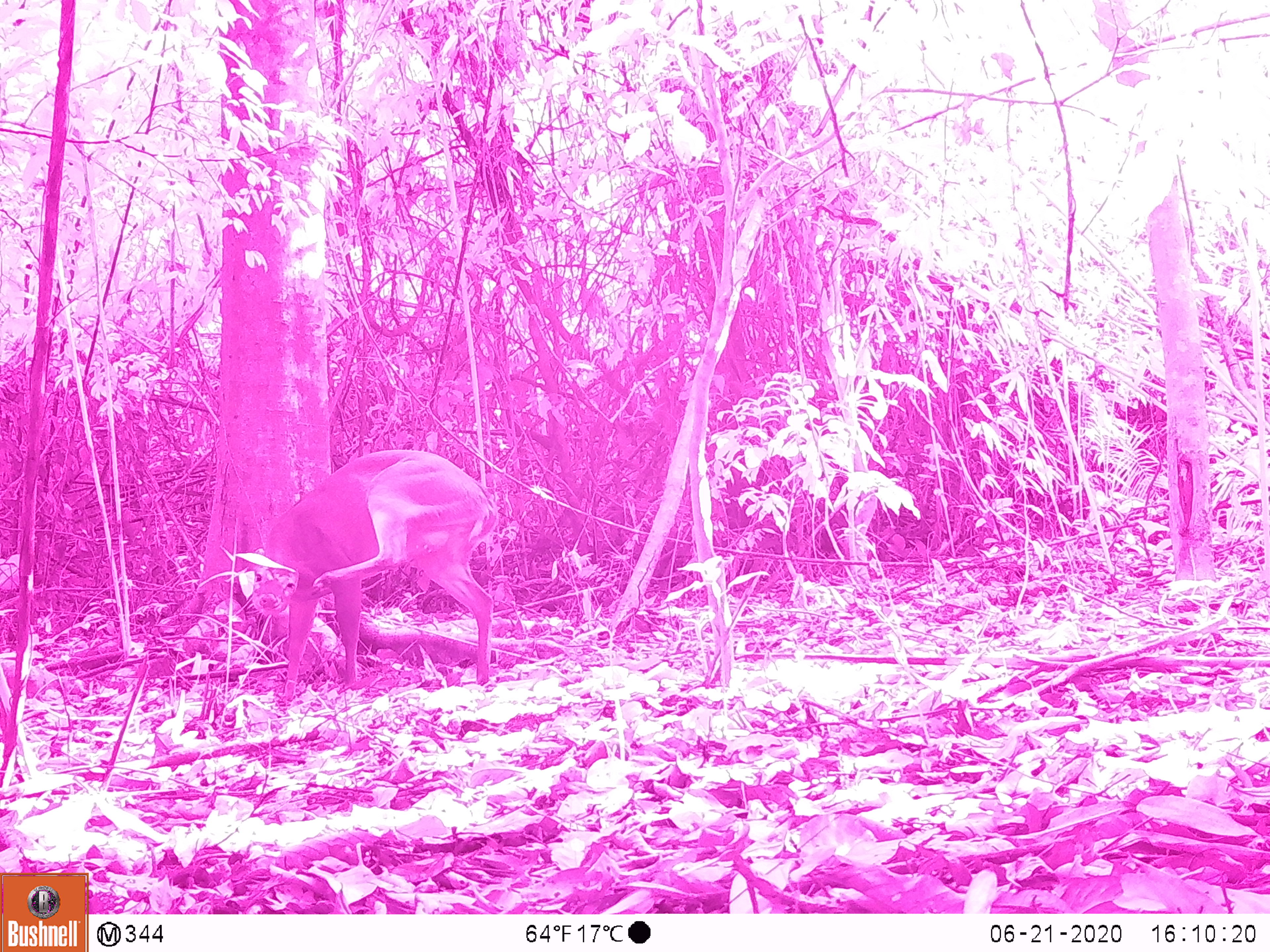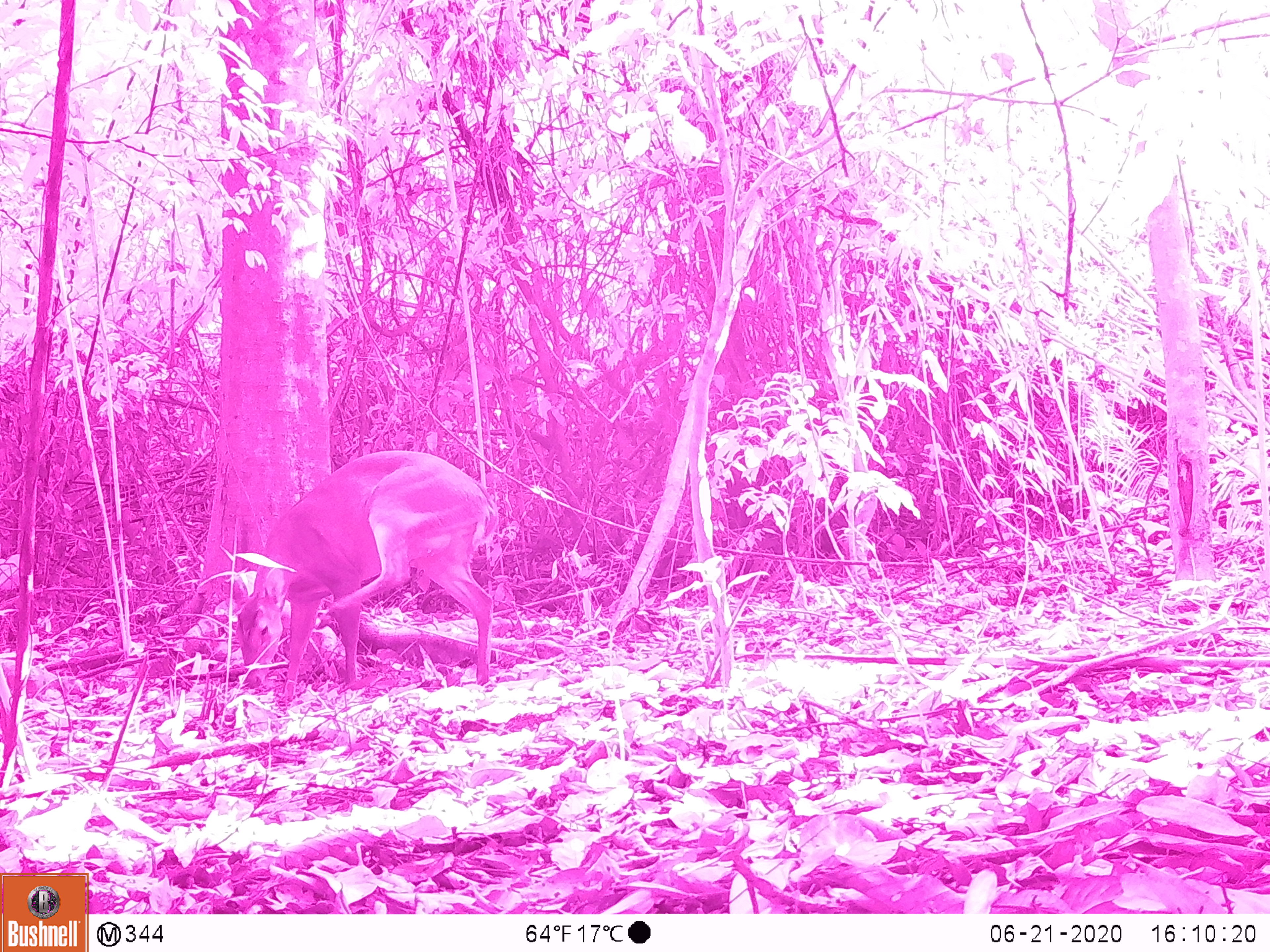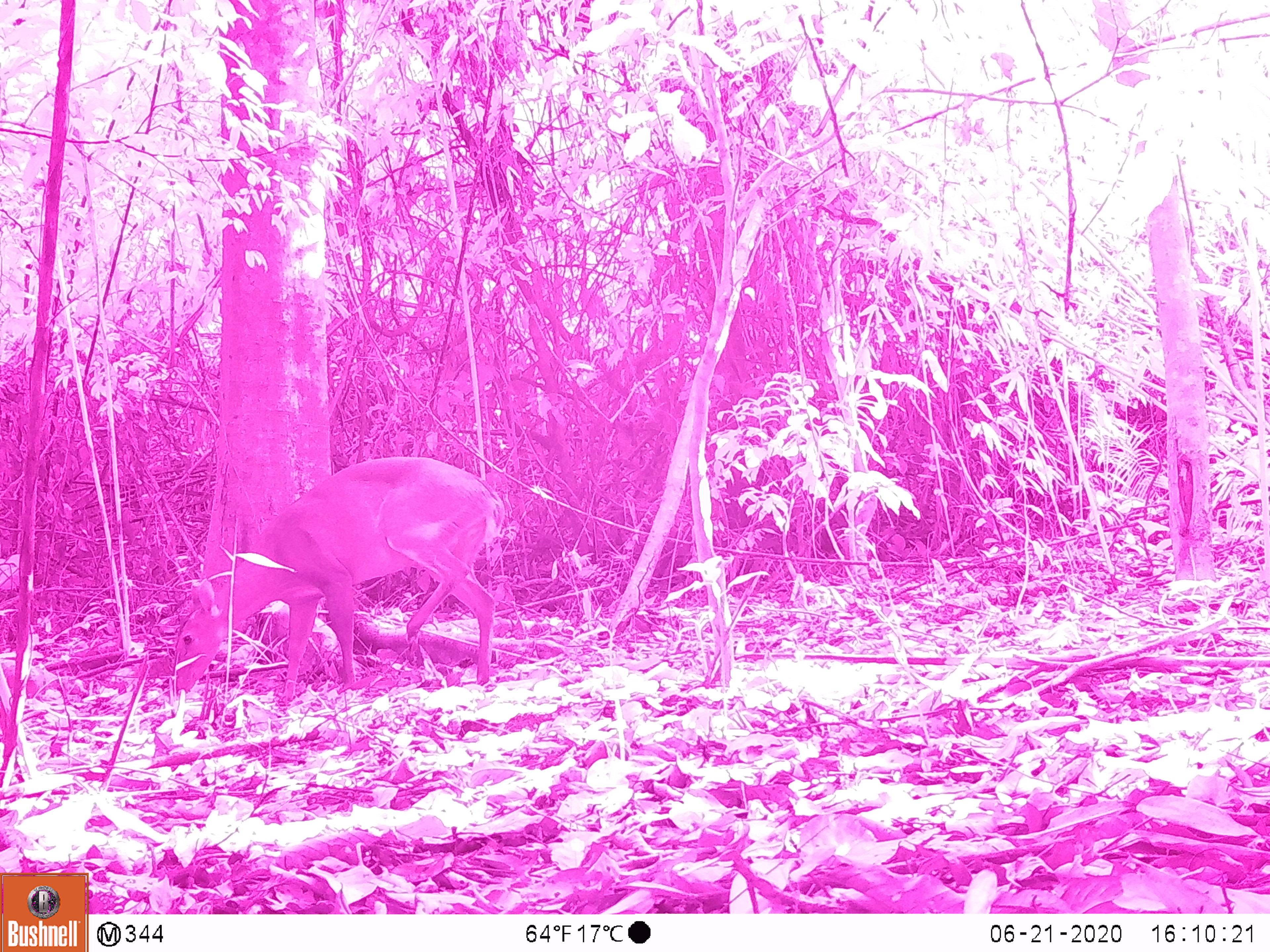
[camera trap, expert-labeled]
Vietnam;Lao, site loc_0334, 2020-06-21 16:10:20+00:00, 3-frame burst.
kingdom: Animalia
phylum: Chordata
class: Mammalia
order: Artiodactyla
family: Cervidae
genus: Muntiacus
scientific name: Muntiacus vuquangensis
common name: large-antlered muntjac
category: large antlered muntjac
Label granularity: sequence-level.